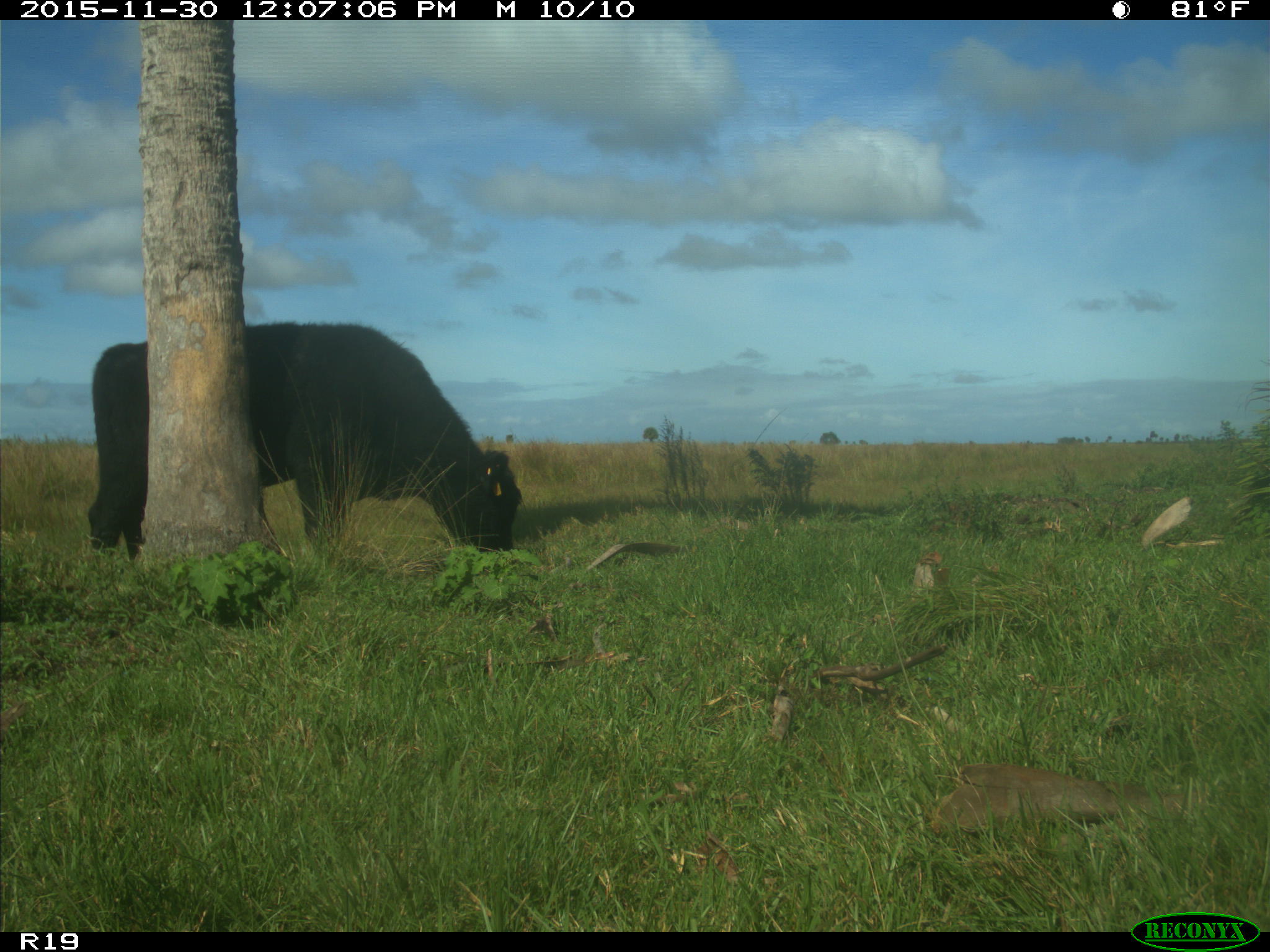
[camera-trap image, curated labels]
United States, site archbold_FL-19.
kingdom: Animalia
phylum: Chordata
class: Mammalia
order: Artiodactyla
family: Bovidae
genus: Bos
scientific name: Bos taurus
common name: domestic cow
Bos taurus (domestic cow).